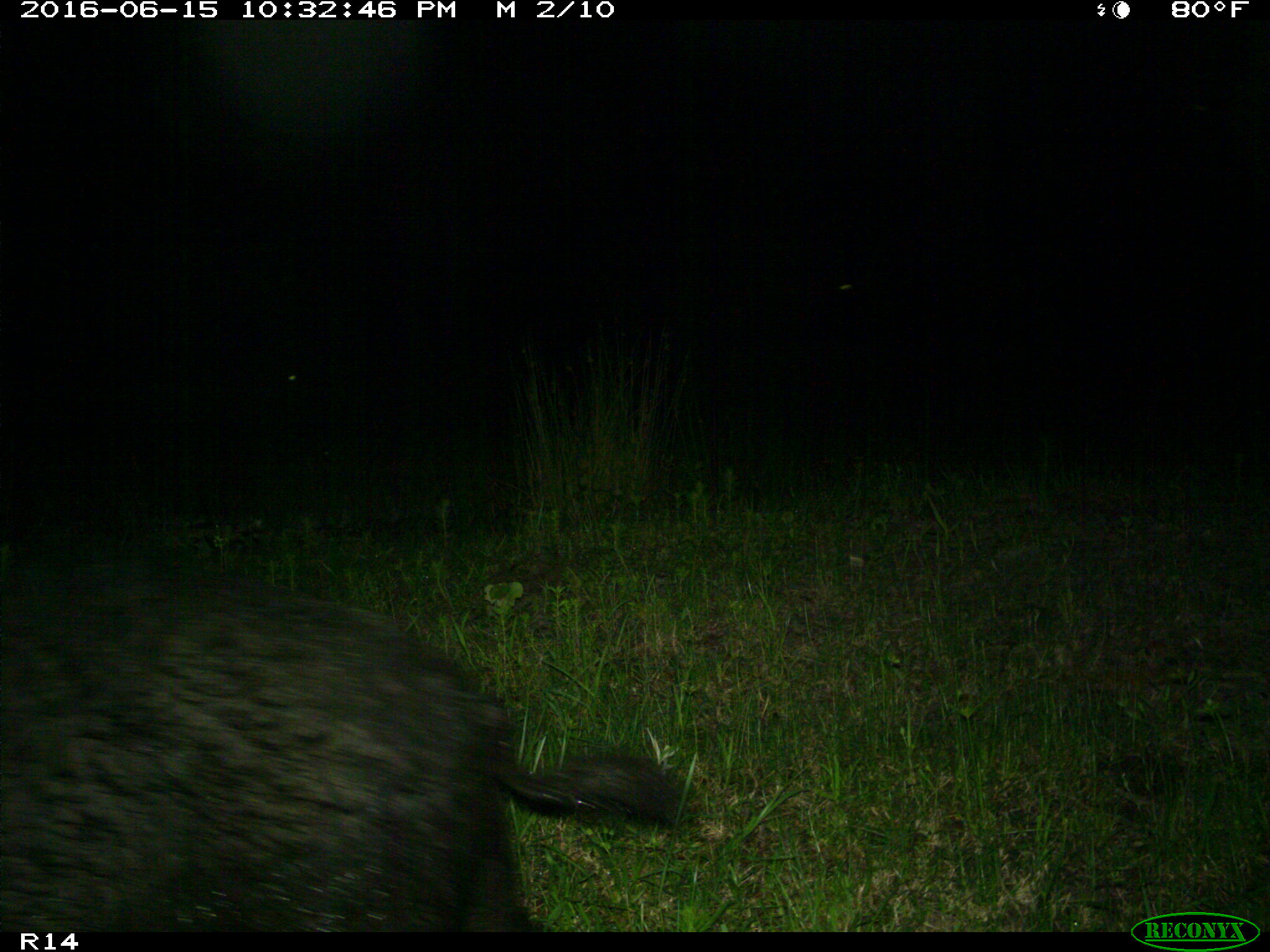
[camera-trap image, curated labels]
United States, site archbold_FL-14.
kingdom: Animalia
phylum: Chordata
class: Mammalia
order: Artiodactyla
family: Suidae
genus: Sus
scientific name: Sus scrofa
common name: wild boar